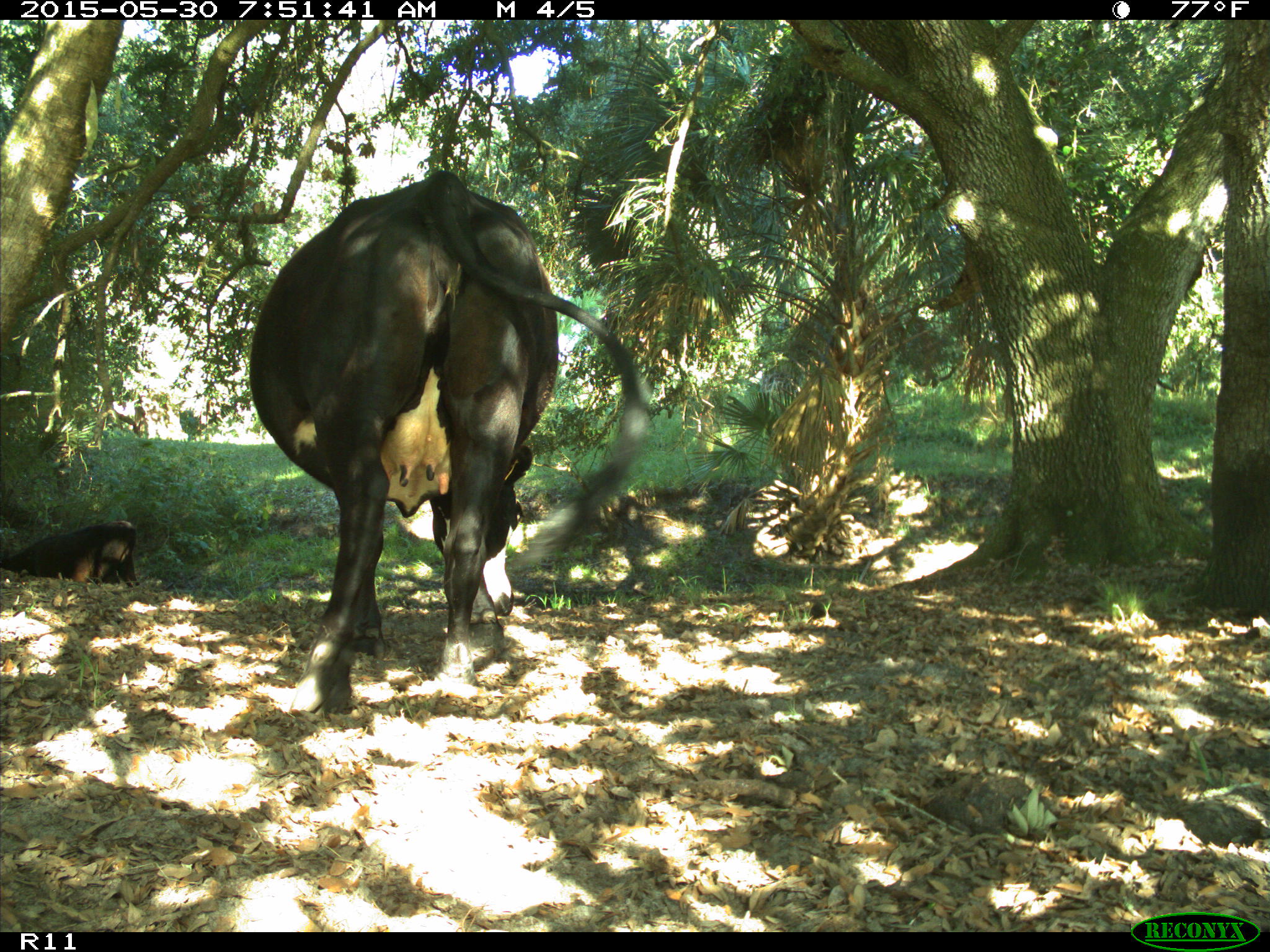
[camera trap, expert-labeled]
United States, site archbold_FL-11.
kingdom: Animalia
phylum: Chordata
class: Mammalia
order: Artiodactyla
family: Bovidae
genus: Bos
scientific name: Bos taurus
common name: domestic cow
Bos taurus (domestic cow).